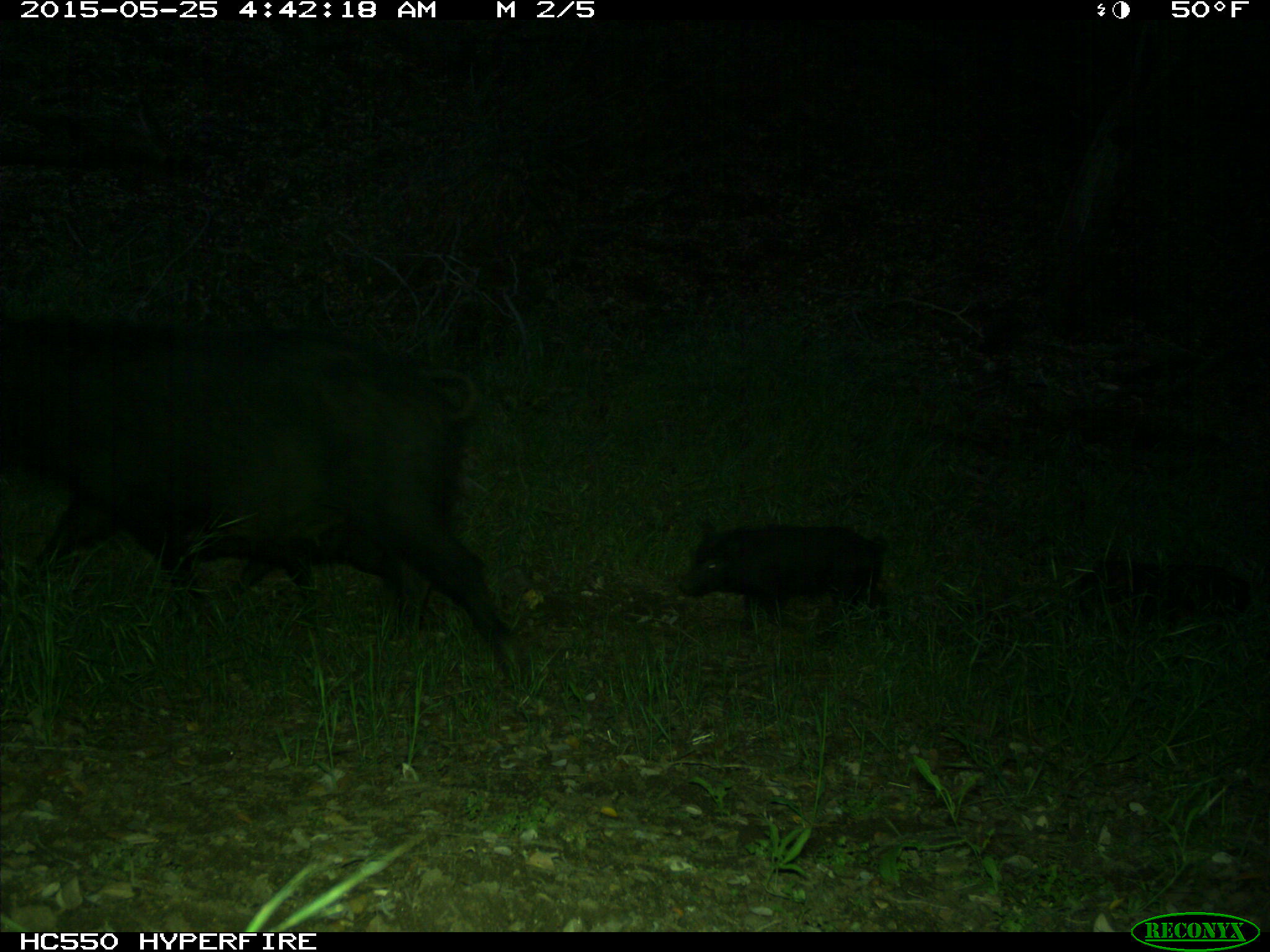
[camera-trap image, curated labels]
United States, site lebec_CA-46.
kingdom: Animalia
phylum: Chordata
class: Mammalia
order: Artiodactyla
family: Suidae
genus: Sus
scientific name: Sus scrofa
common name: wild boar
Sus scrofa (wild boar).